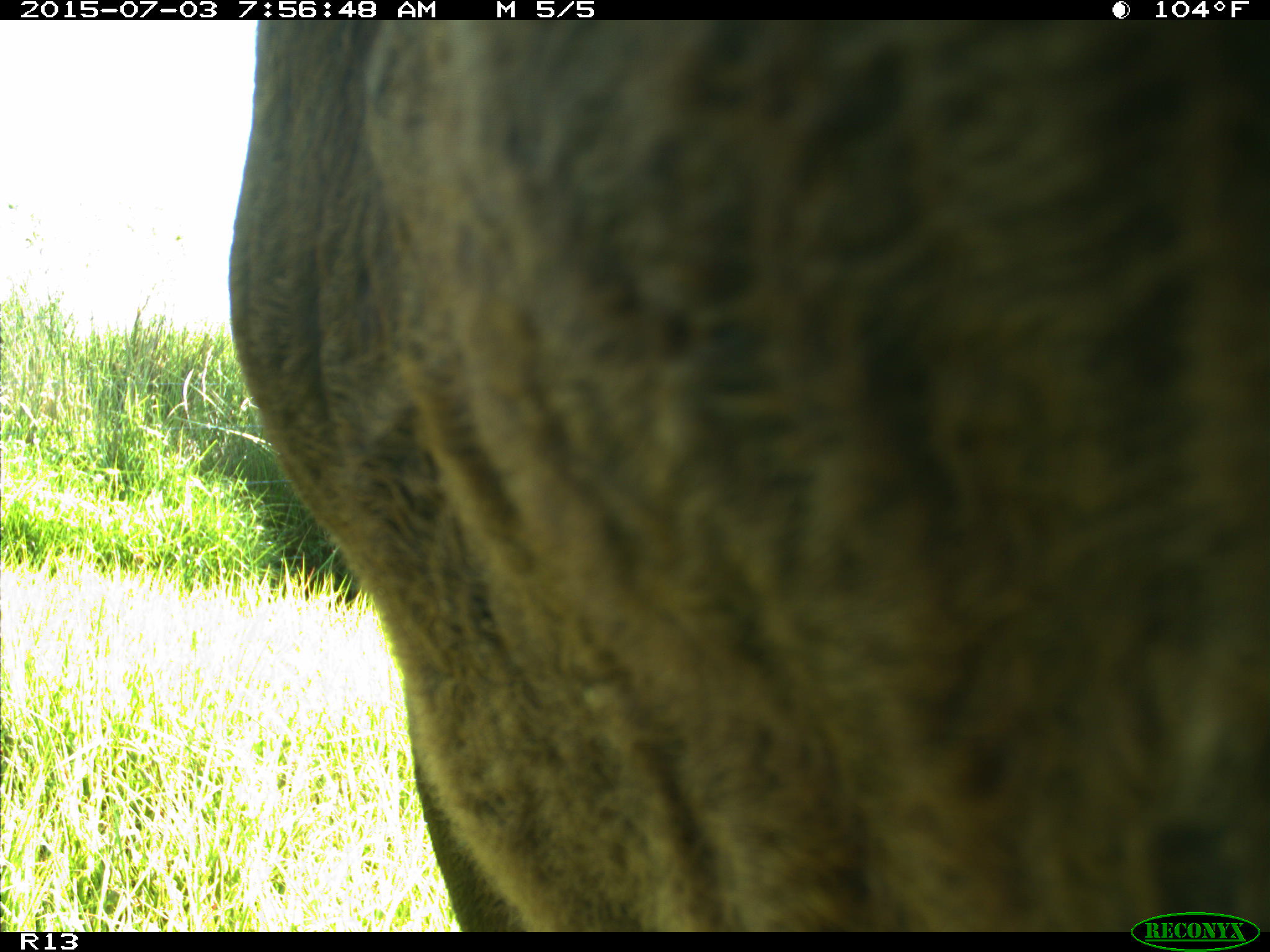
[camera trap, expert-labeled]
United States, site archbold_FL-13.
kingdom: Animalia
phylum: Chordata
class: Mammalia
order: Artiodactyla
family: Bovidae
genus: Bos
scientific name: Bos taurus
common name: domestic cow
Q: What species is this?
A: Bos taurus (domestic cow).